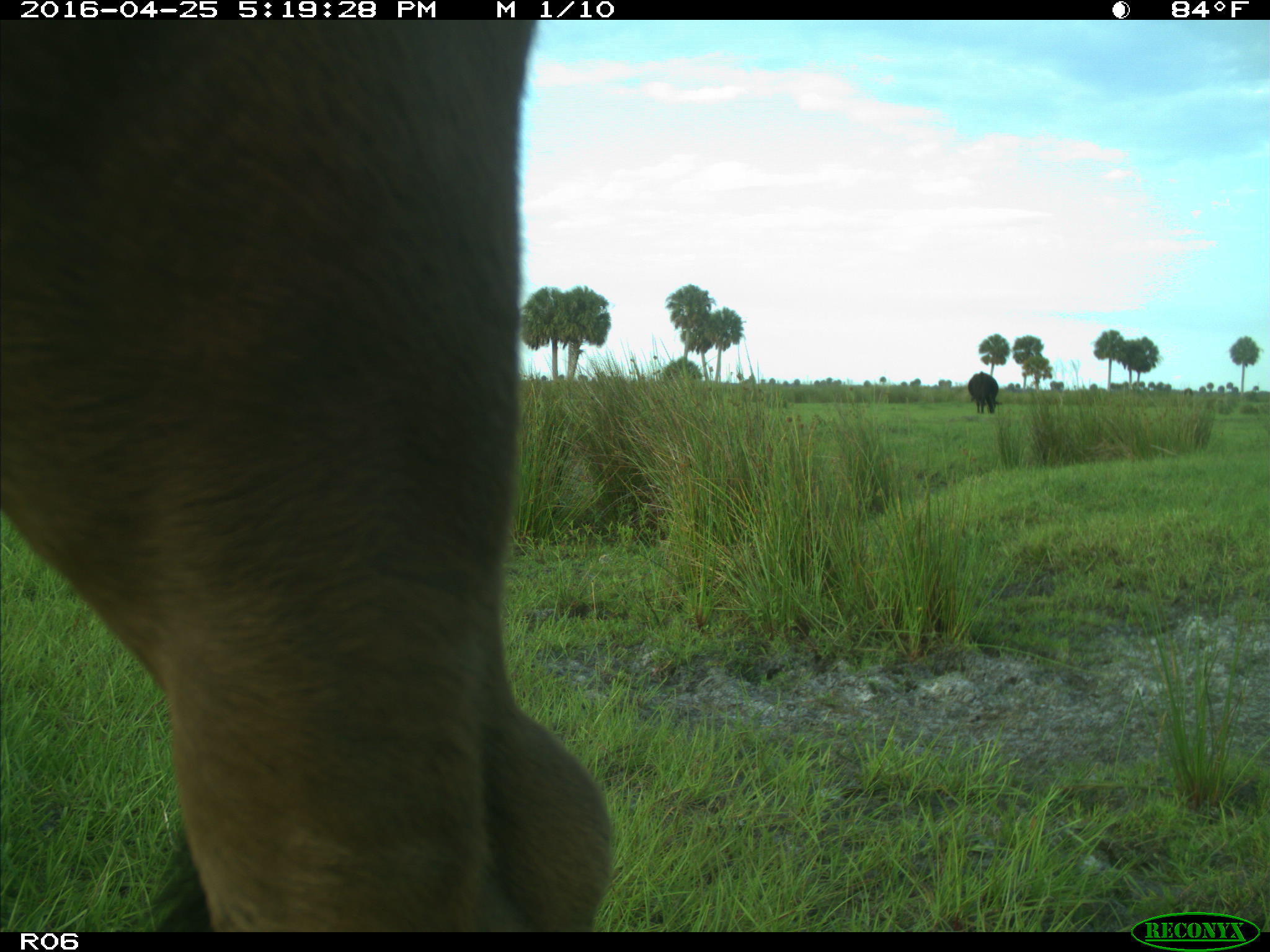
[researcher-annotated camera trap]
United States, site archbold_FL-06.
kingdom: Animalia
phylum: Chordata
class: Mammalia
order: Artiodactyla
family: Bovidae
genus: Bos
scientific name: Bos taurus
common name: domestic cow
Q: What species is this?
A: Bos taurus (domestic cow).